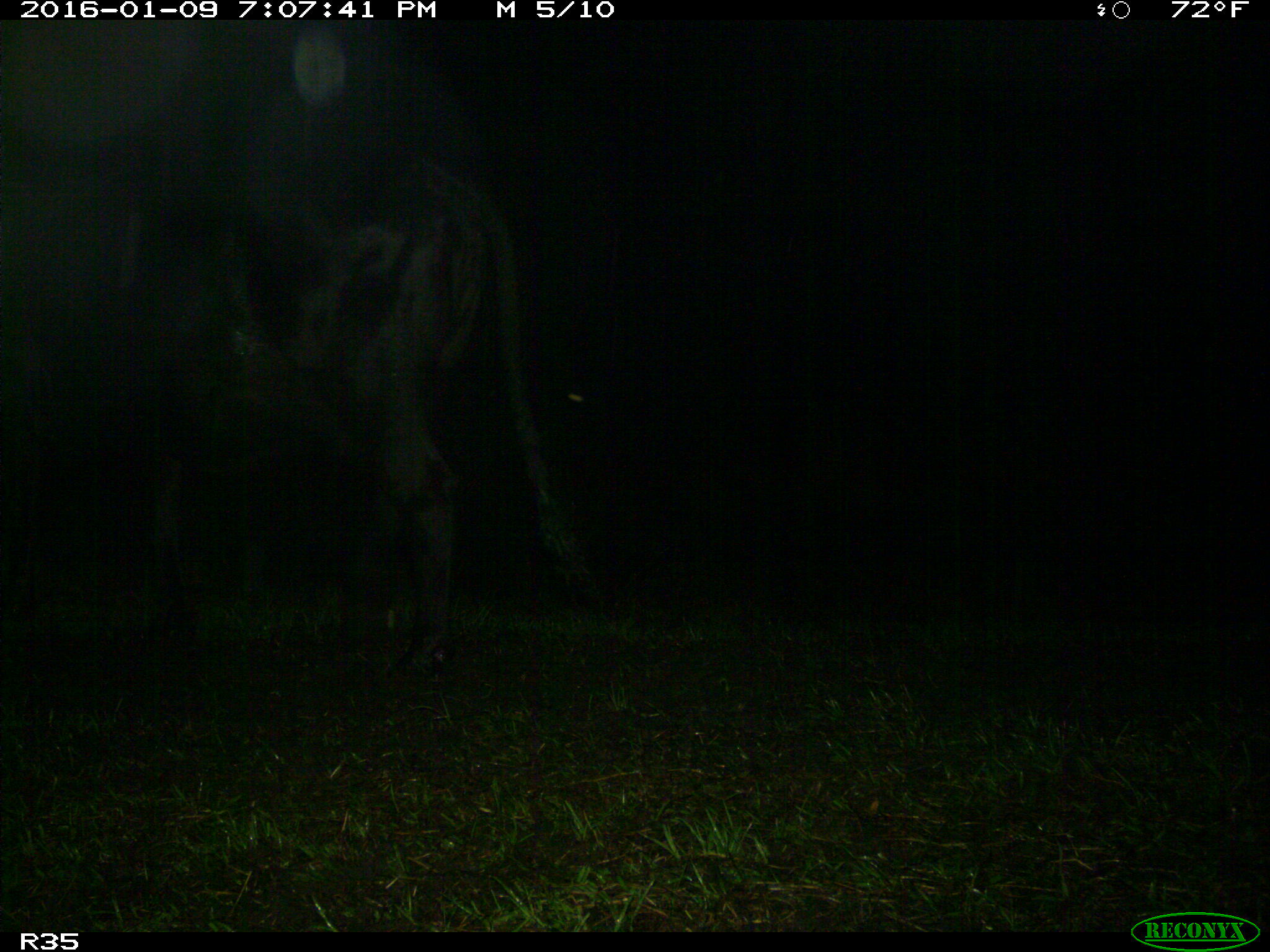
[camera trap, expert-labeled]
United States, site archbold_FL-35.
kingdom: Animalia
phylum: Chordata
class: Mammalia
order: Artiodactyla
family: Bovidae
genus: Bos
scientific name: Bos taurus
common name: domestic cow